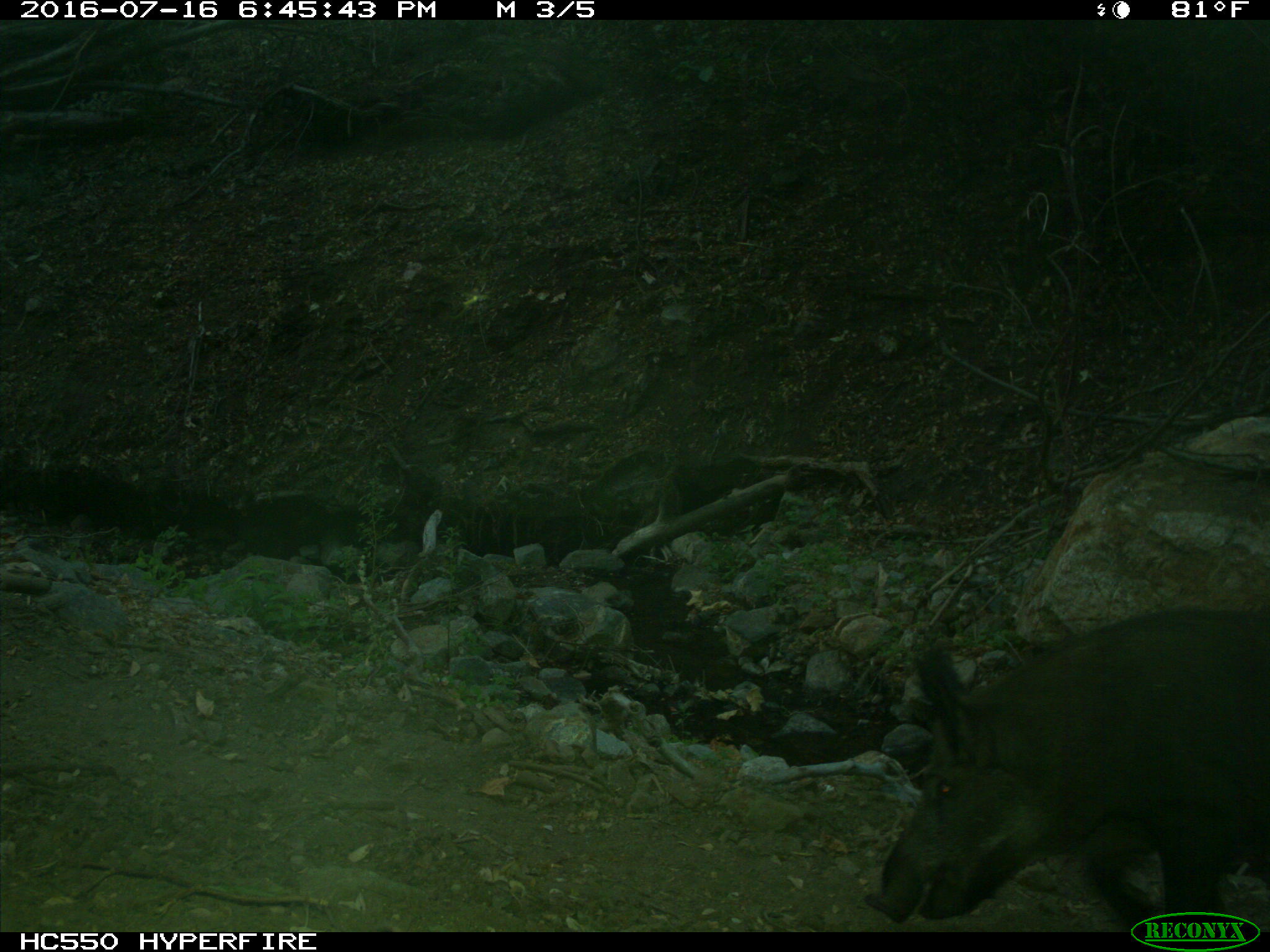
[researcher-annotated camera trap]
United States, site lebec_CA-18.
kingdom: Animalia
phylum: Chordata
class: Mammalia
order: Artiodactyla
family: Suidae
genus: Sus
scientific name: Sus scrofa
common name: wild boar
Sus scrofa (wild boar).